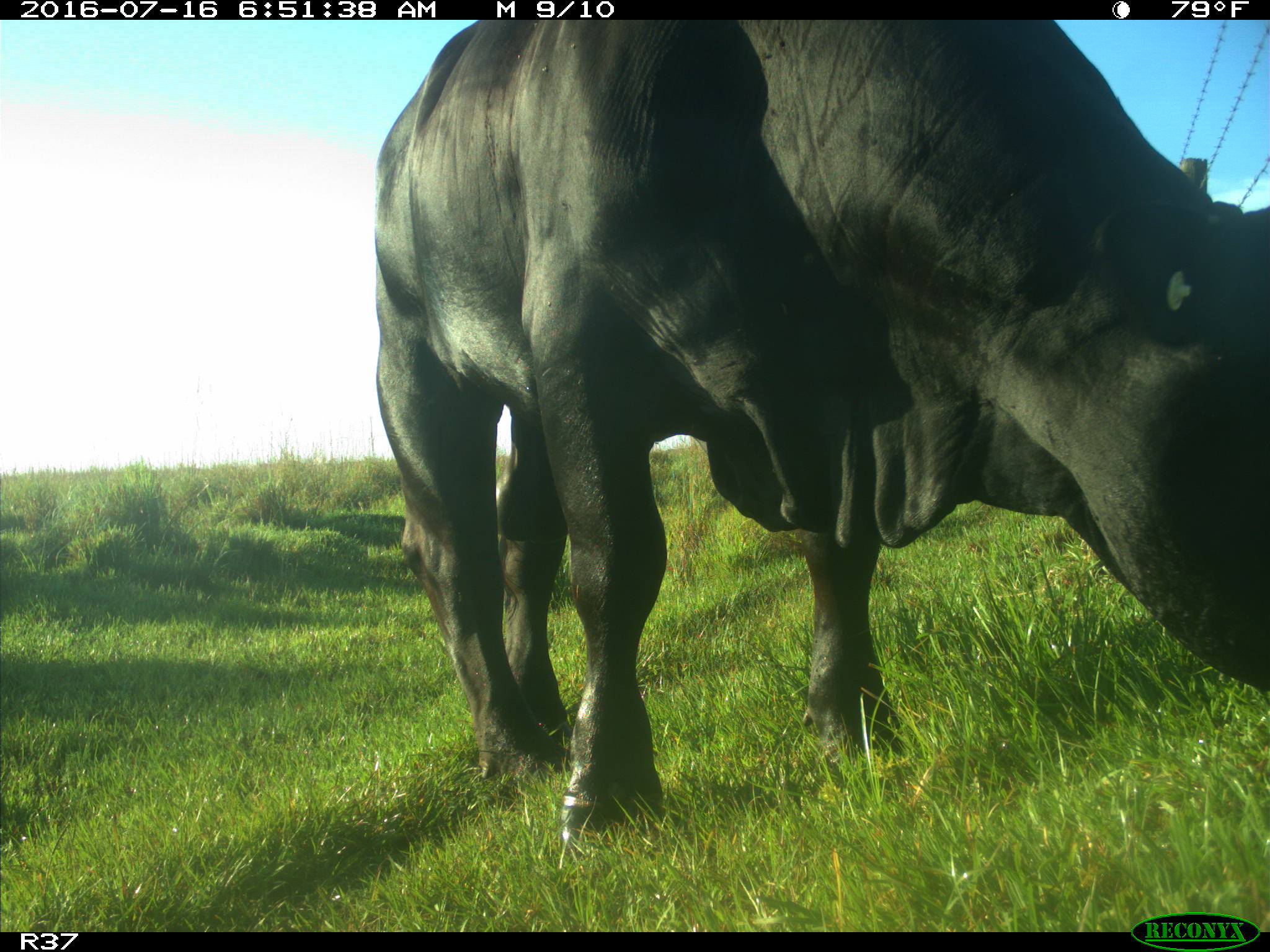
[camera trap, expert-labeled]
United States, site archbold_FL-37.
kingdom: Animalia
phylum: Chordata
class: Mammalia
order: Artiodactyla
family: Bovidae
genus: Bos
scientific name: Bos taurus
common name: domestic cow